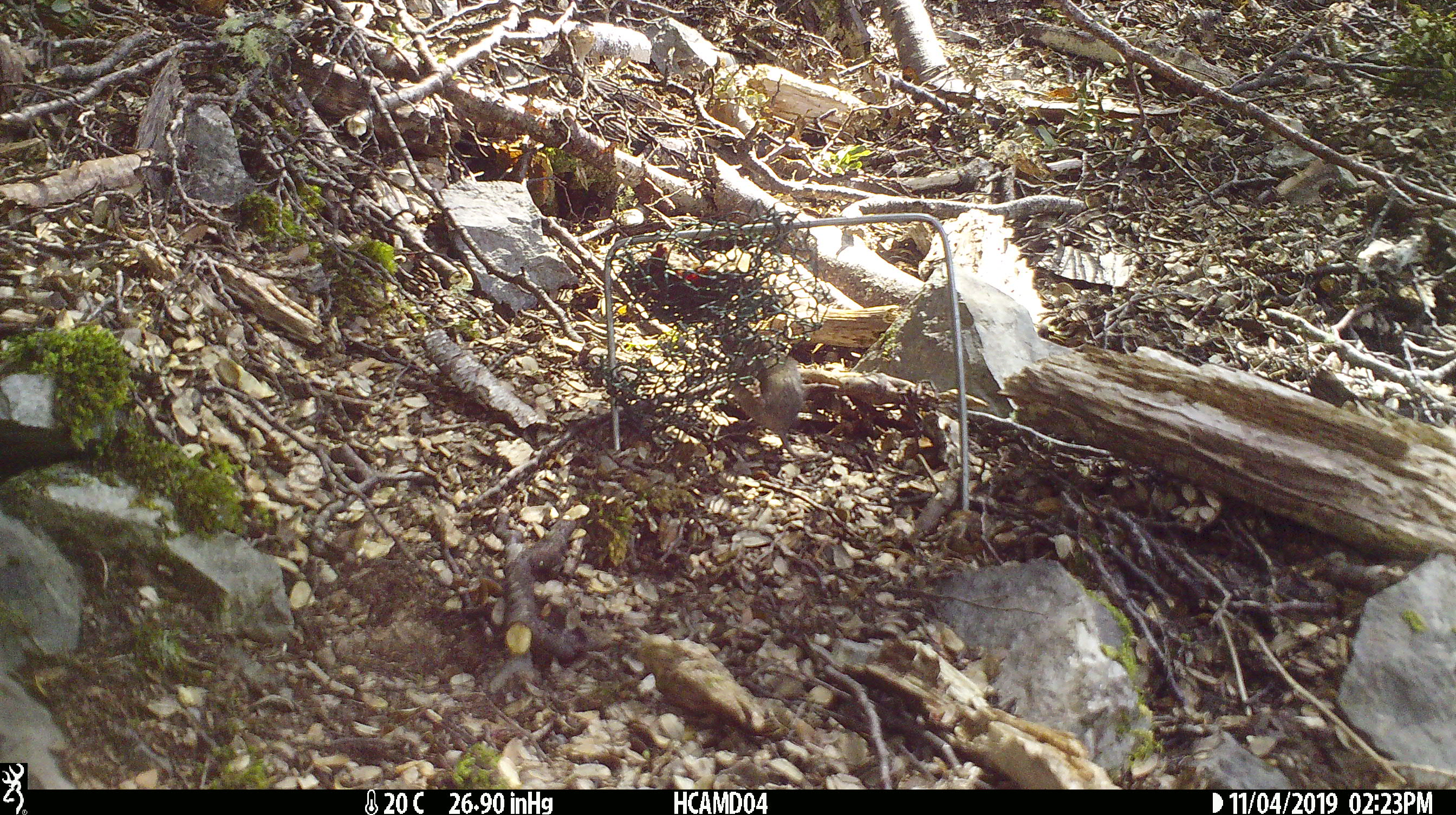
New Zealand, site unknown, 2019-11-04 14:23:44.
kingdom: Animalia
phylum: Chordata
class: Mammalia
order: Rodentia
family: Muridae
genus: Mus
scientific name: Mus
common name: mouse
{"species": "mouse (Mus)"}